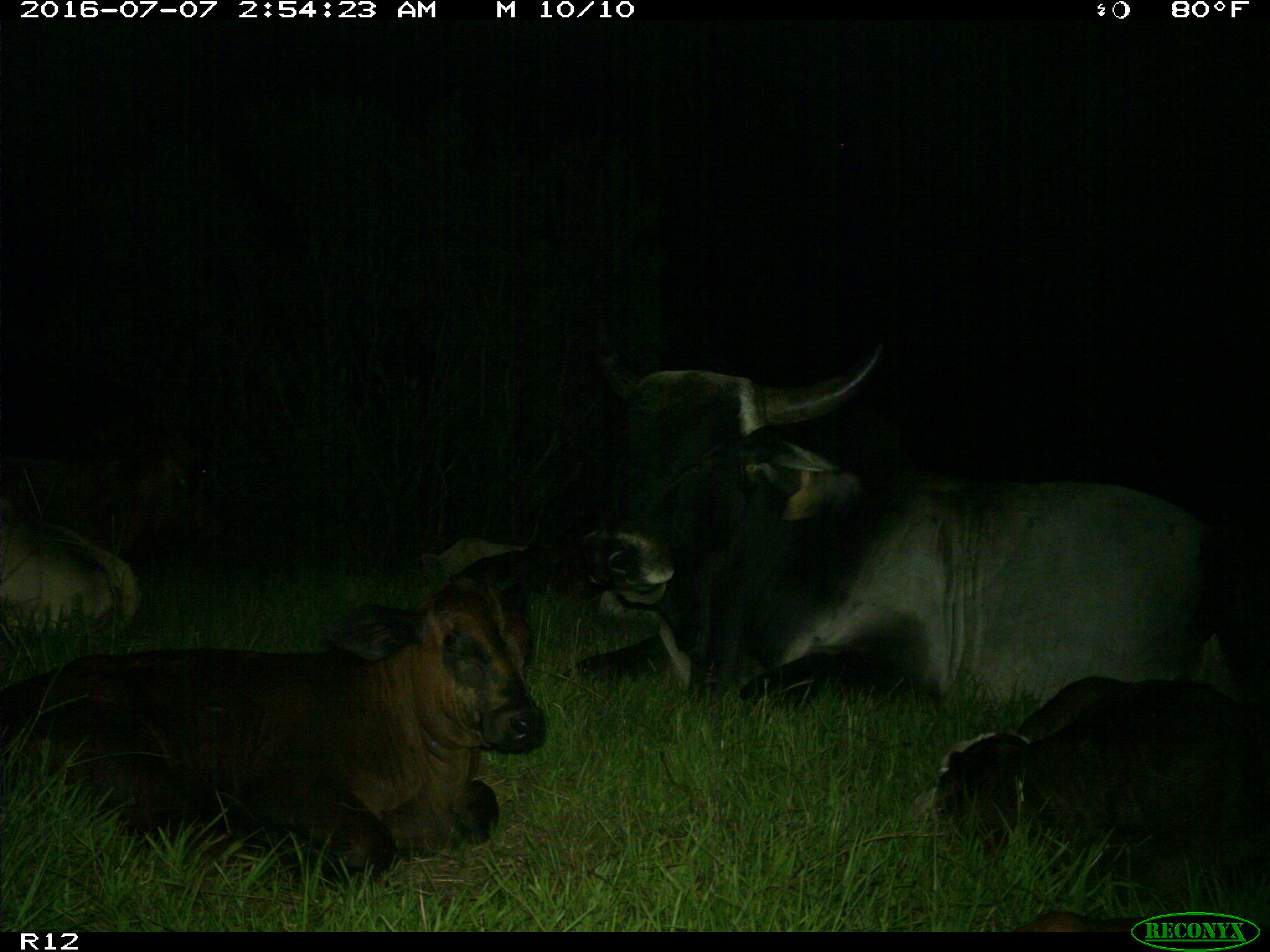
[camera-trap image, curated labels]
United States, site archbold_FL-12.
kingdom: Animalia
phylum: Chordata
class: Mammalia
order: Artiodactyla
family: Bovidae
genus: Bos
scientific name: Bos taurus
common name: domestic cow